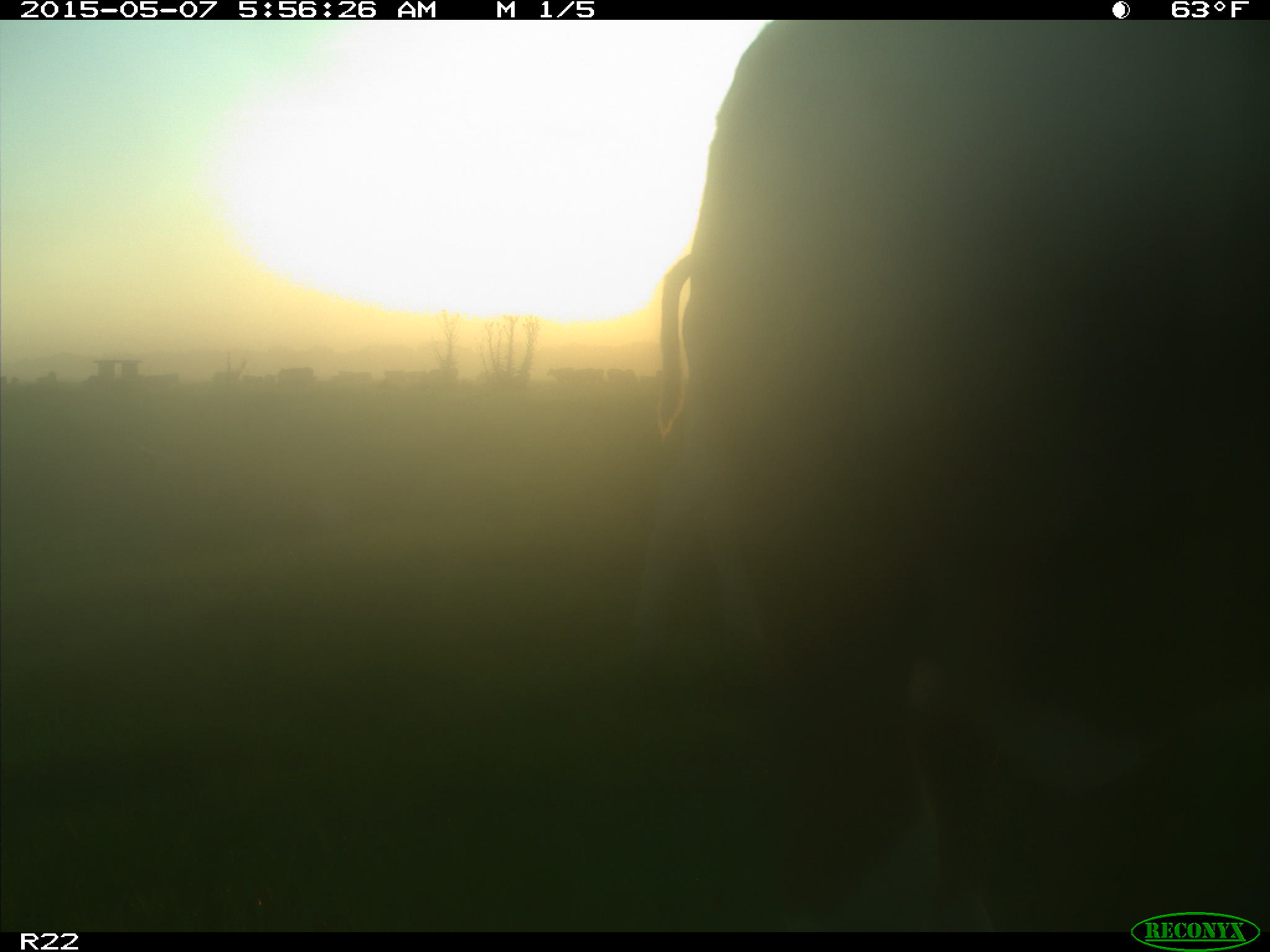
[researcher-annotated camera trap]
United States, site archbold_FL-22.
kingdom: Animalia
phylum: Chordata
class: Mammalia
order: Artiodactyla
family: Bovidae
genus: Bos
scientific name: Bos taurus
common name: domestic cow